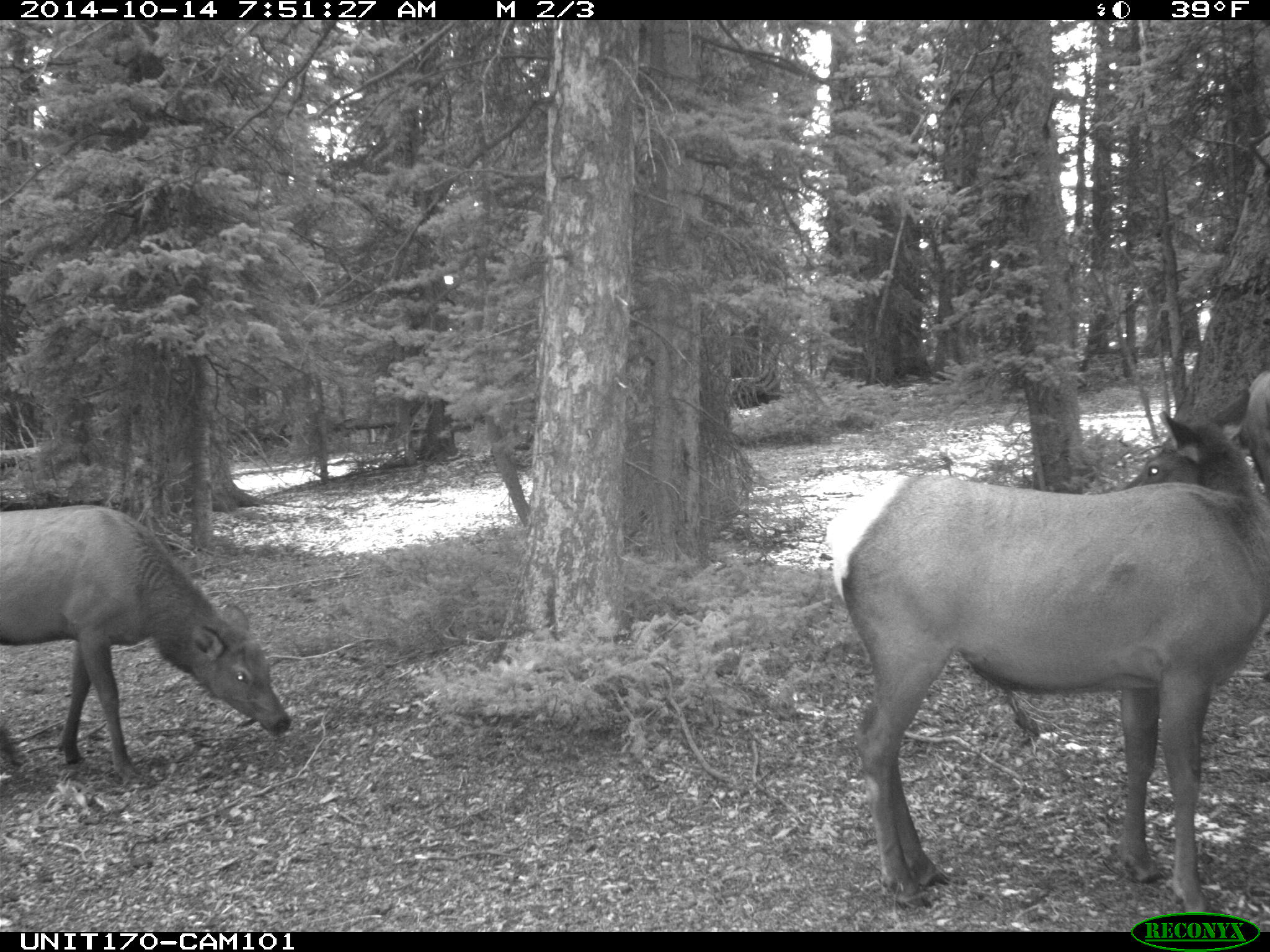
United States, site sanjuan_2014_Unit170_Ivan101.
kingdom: Animalia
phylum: Chordata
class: Mammalia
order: Artiodactyla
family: Cervidae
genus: Cervus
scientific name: Cervus elaphus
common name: red deer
Cervus elaphus (red deer).